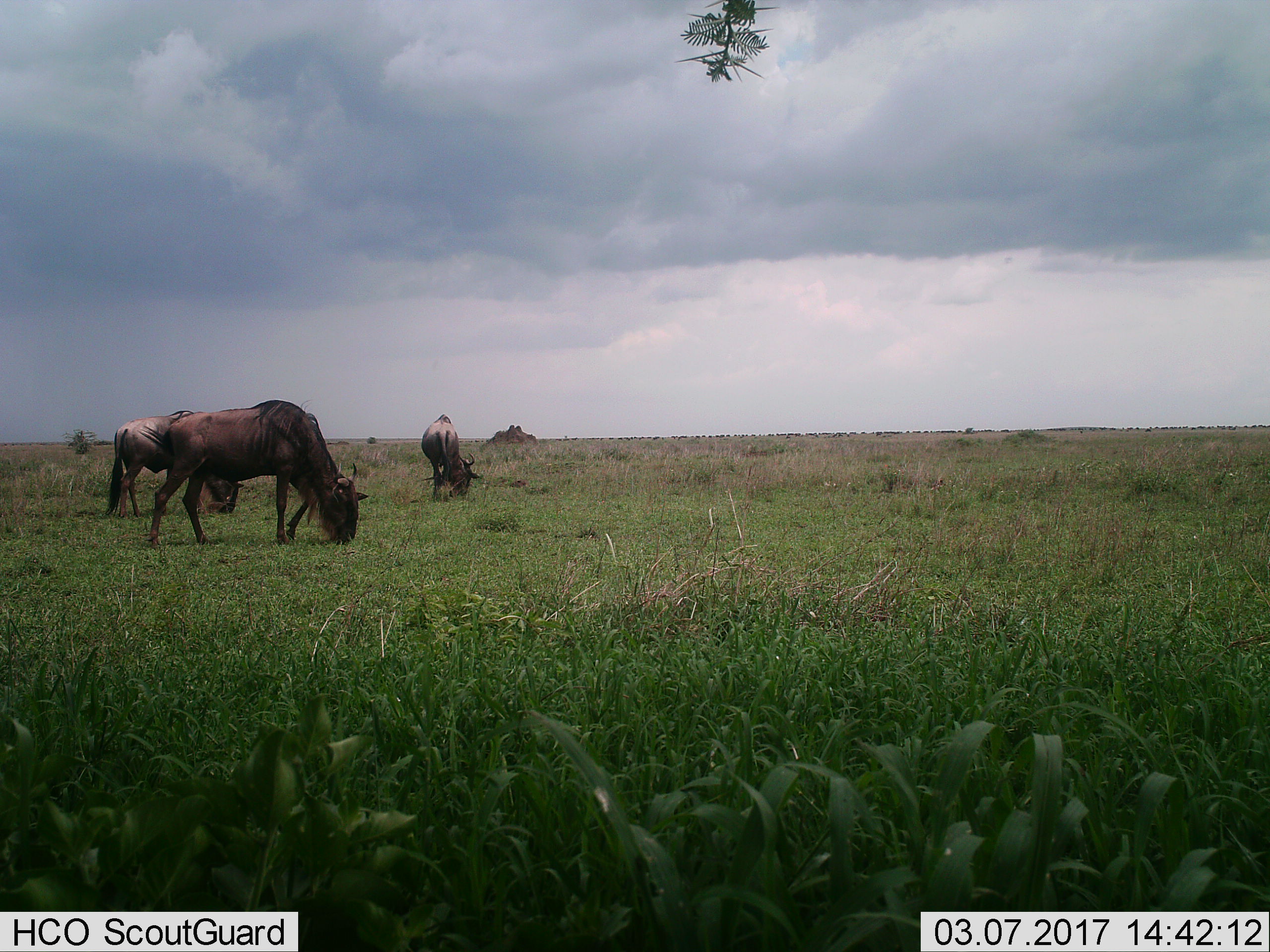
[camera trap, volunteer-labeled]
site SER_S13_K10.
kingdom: Animalia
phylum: Chordata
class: Mammalia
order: Artiodactyla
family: Bovidae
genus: Connochaetes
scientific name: Connochaetes taurinus taurinus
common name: blue wildebeest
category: wildebeestblue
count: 3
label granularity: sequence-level